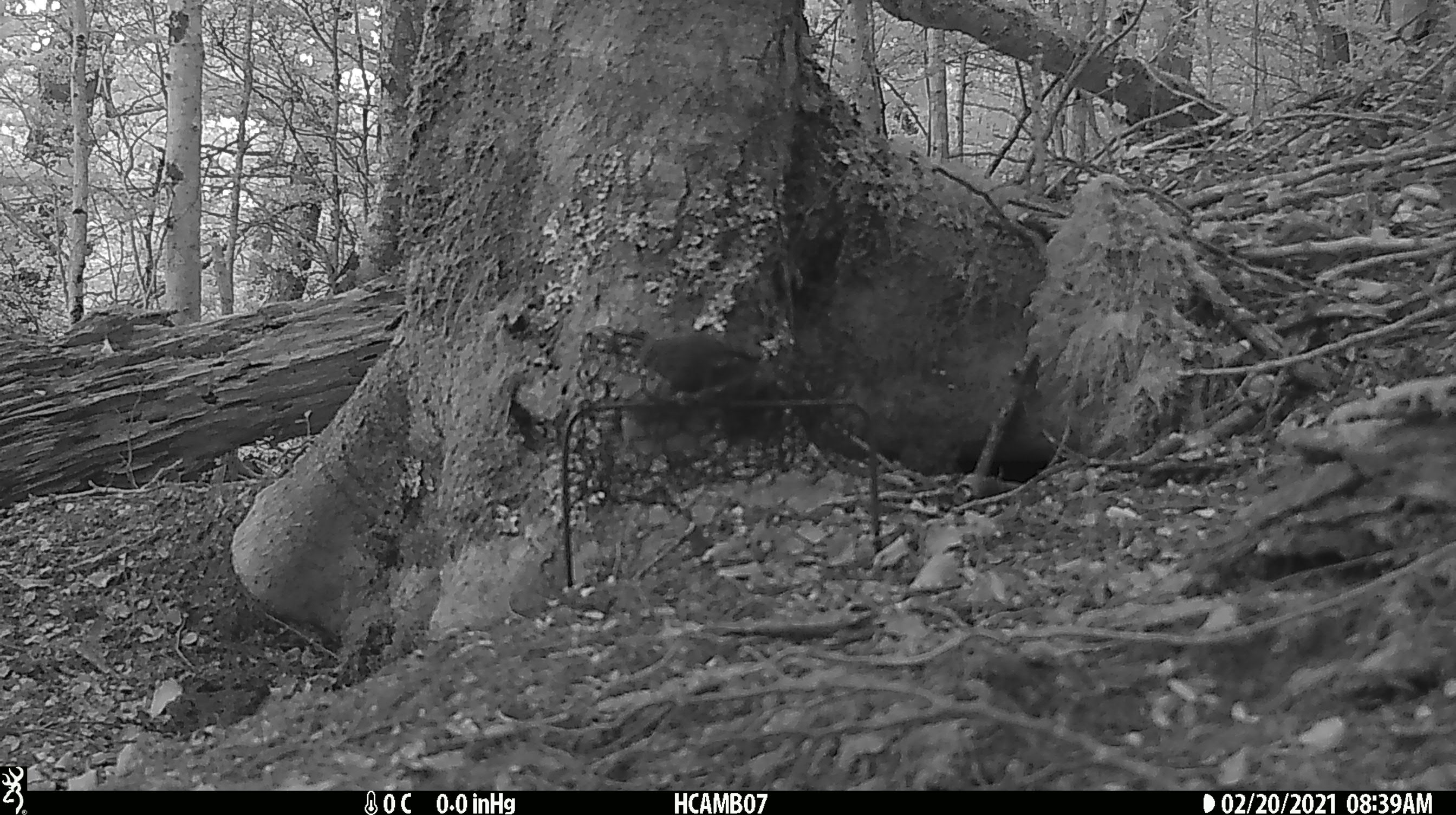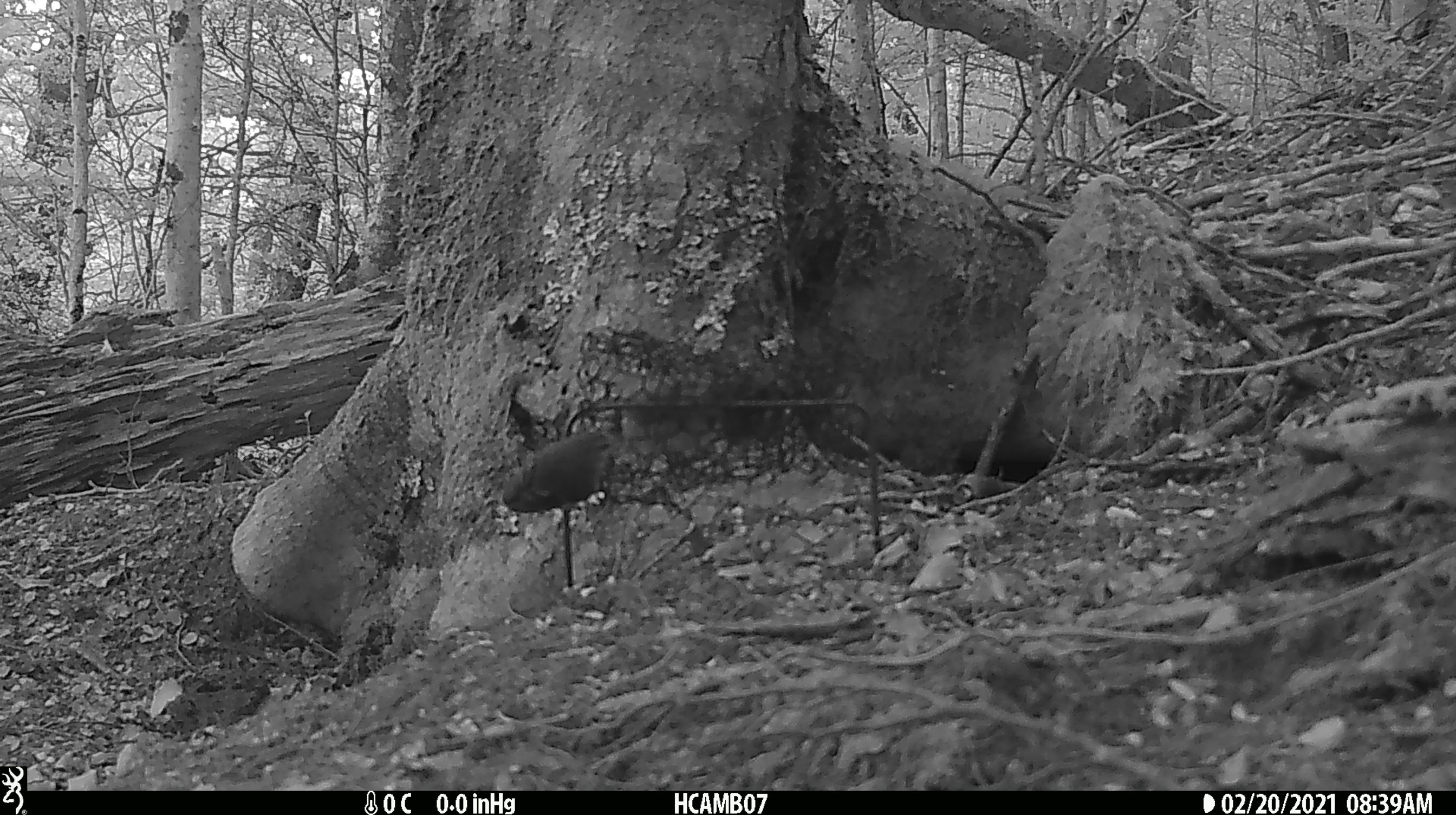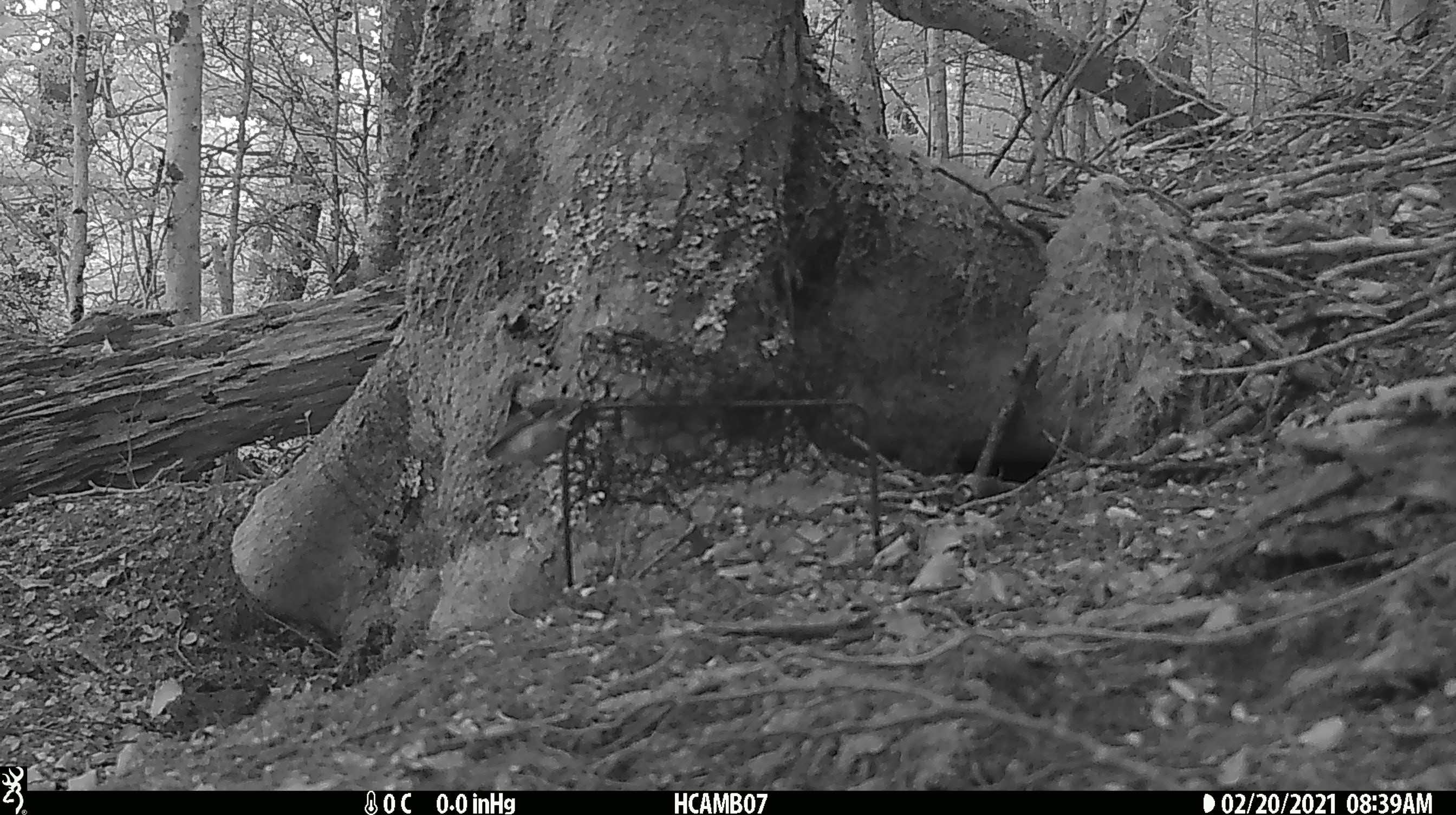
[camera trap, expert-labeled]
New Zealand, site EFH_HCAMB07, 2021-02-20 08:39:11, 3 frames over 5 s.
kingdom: Animalia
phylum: Chordata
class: Aves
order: Passeriformes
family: Acanthisittidae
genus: Acanthisitta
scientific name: Acanthisitta chloris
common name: rifleman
Rifleman (Acanthisitta chloris).